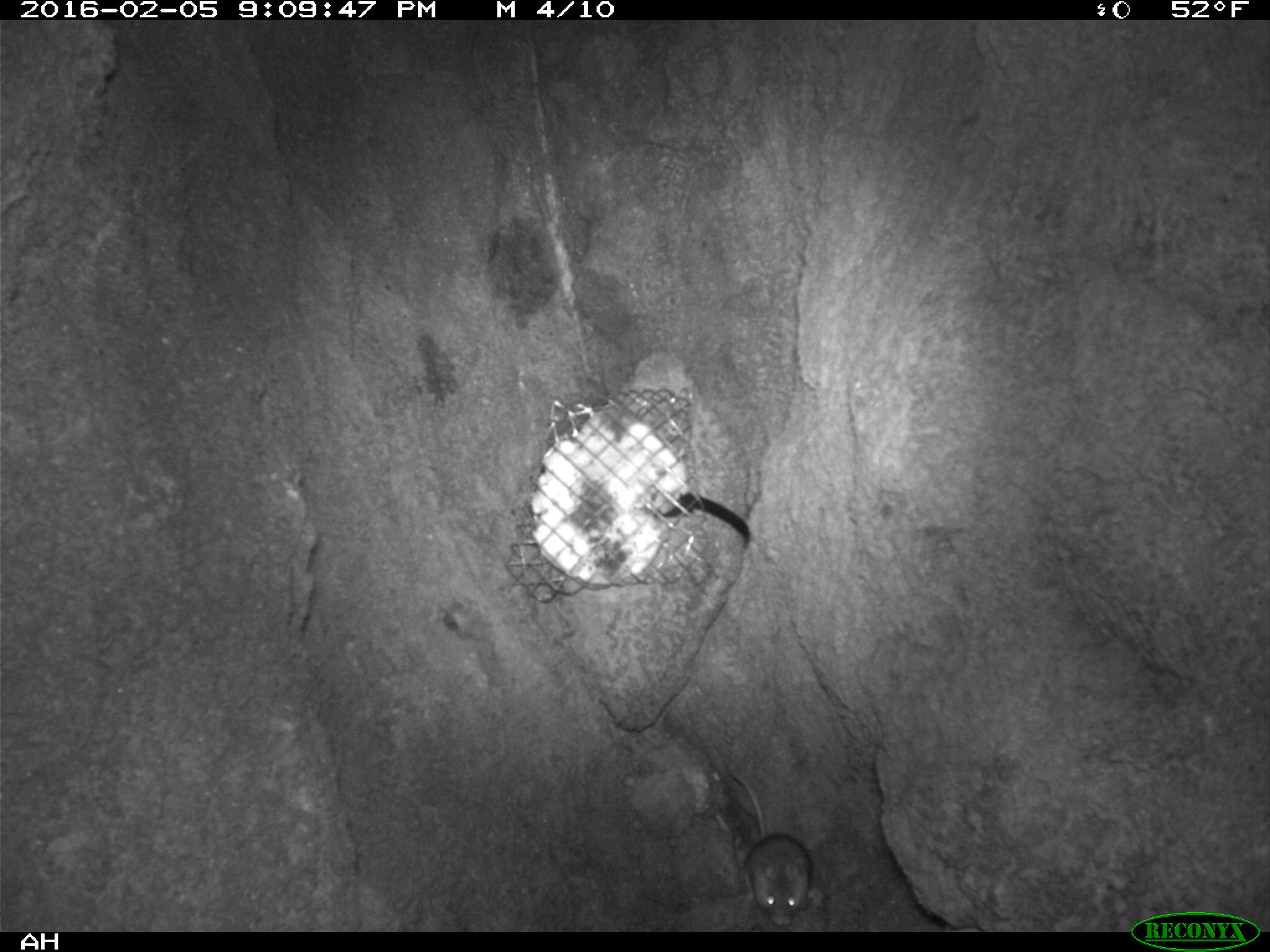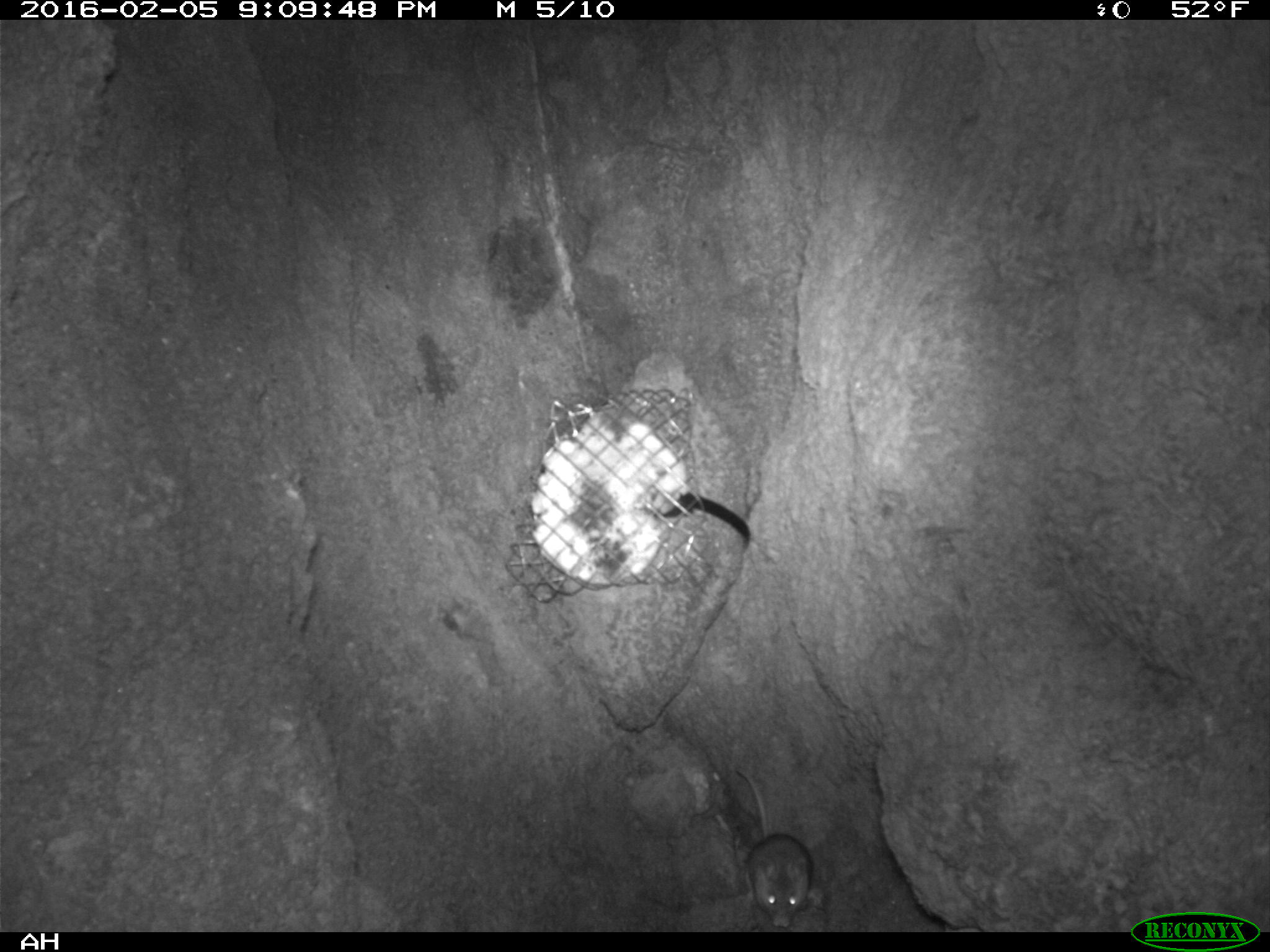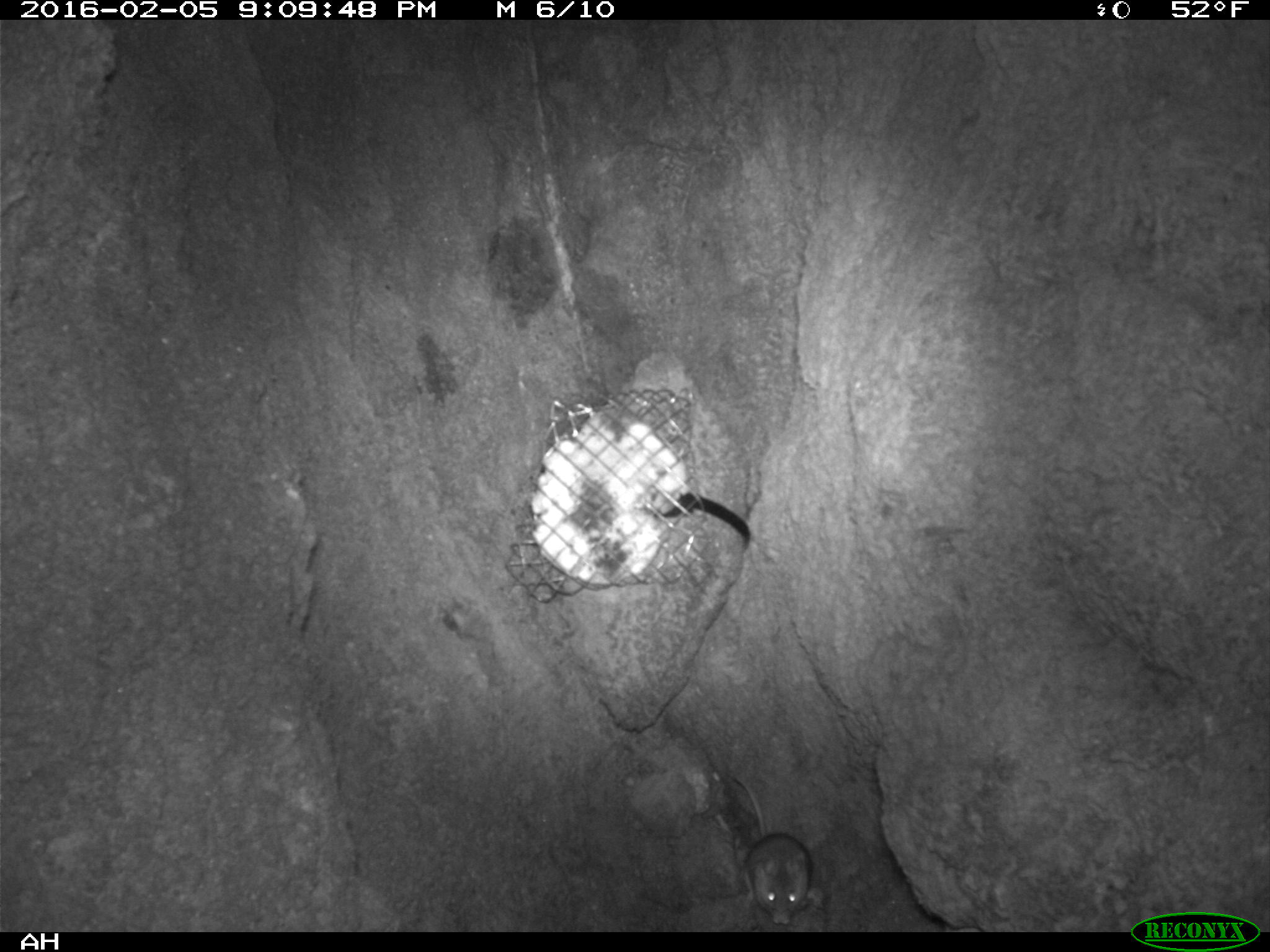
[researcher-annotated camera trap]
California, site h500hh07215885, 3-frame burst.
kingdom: Animalia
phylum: Chordata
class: Mammalia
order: Rodentia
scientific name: Rodentia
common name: rodent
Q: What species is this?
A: Rodent (Rodentia).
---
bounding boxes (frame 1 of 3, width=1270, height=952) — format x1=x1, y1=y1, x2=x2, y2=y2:
rodent: x1=730, y1=775, x2=811, y2=928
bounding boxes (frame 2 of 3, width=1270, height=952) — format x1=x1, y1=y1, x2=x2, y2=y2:
rodent: x1=735, y1=766, x2=812, y2=928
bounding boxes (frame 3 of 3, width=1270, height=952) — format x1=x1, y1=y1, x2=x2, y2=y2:
rodent: x1=735, y1=775, x2=812, y2=925